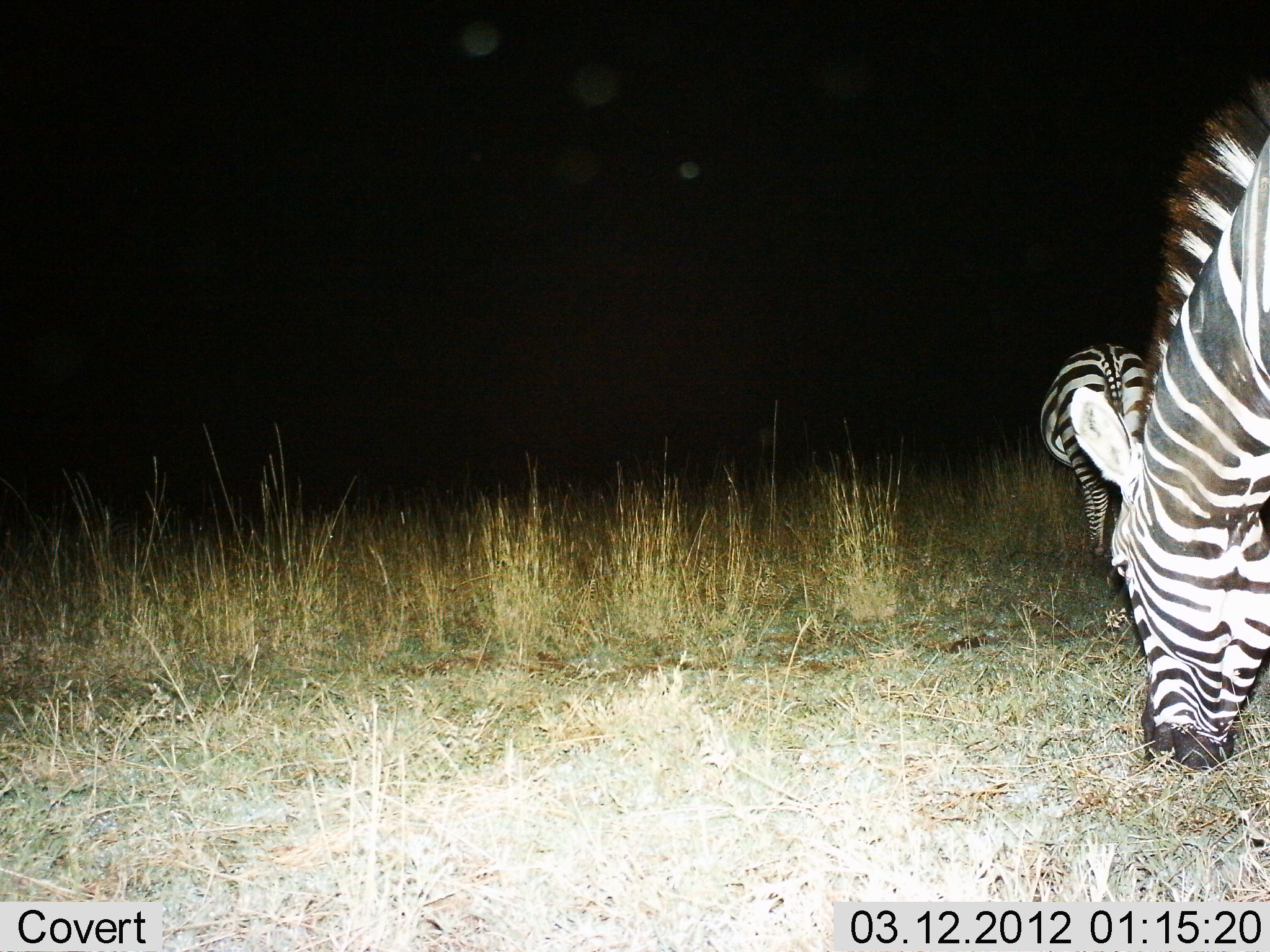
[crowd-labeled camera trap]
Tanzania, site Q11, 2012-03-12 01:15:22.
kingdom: Animalia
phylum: Chordata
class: Mammalia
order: Perissodactyla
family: Equidae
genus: Equus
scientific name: Equus quagga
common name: plains zebra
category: zebra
Zebra (plains zebra) (Equus quagga), count 2. Behavior (volunteer vote fractions): standing 27%, resting 3%, moving 0%, interacting 0%. Young present (vote fraction): 0%. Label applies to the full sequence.